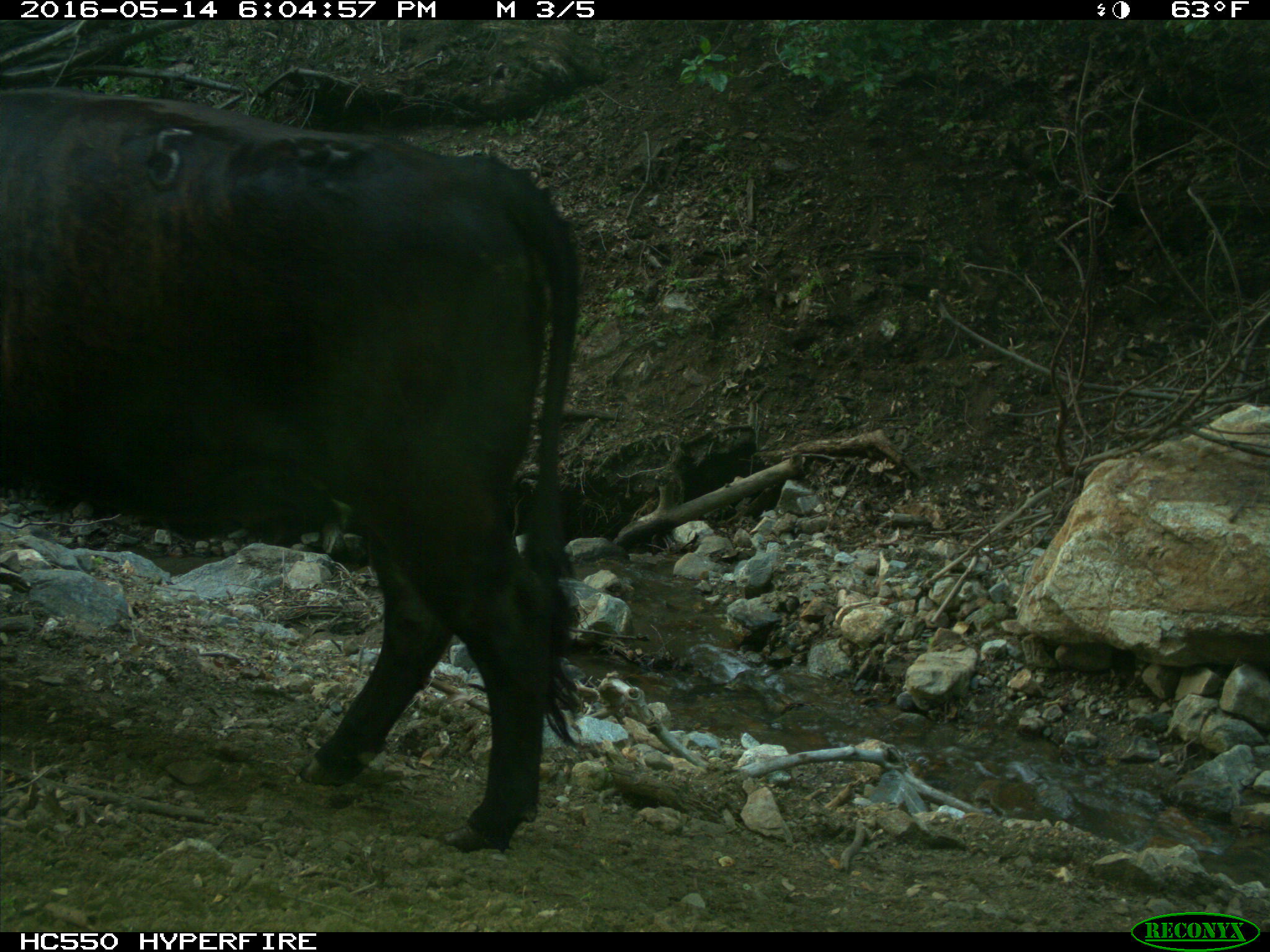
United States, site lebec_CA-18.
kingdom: Animalia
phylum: Chordata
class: Mammalia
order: Artiodactyla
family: Bovidae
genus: Bos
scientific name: Bos taurus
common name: domestic cow